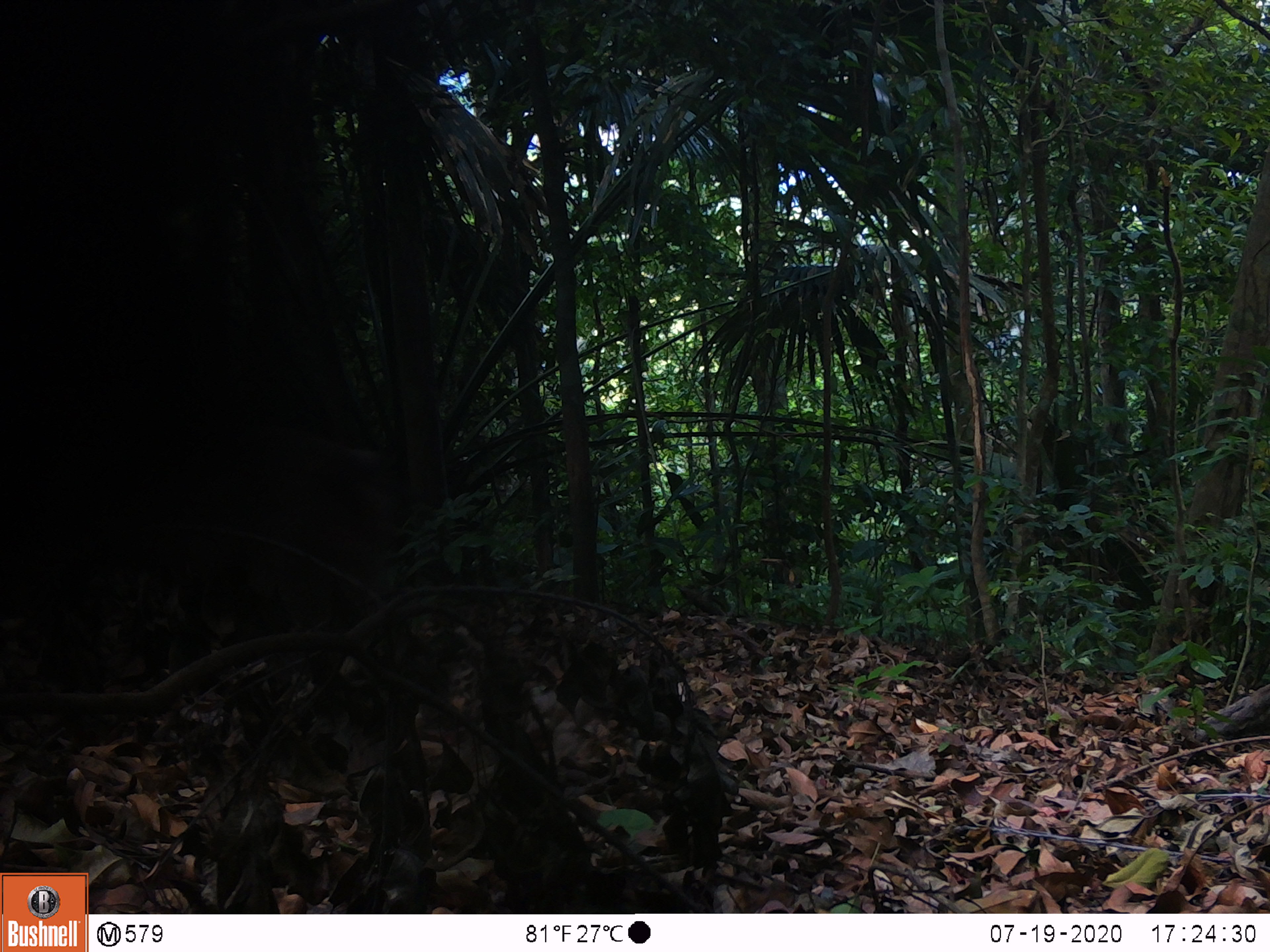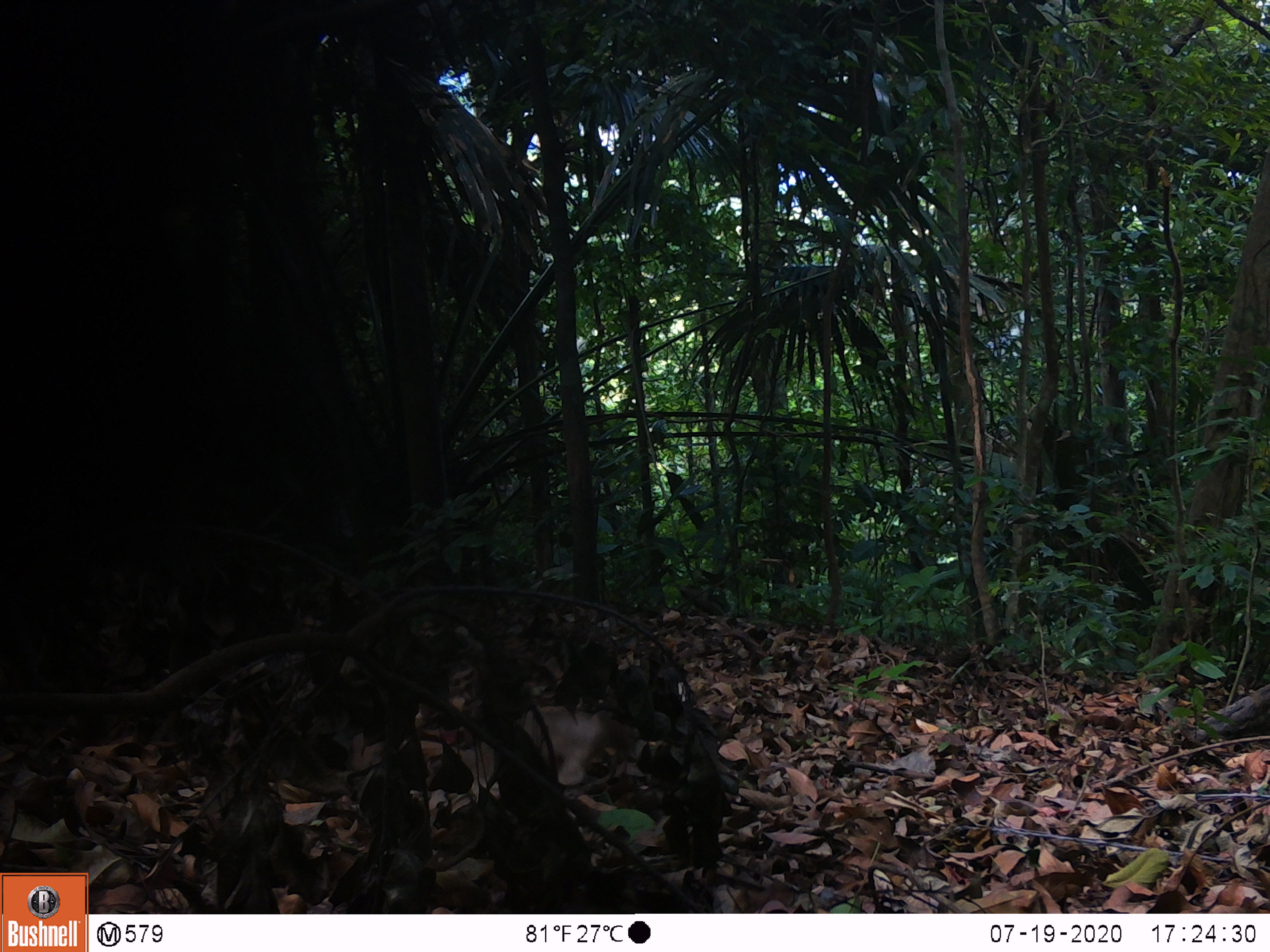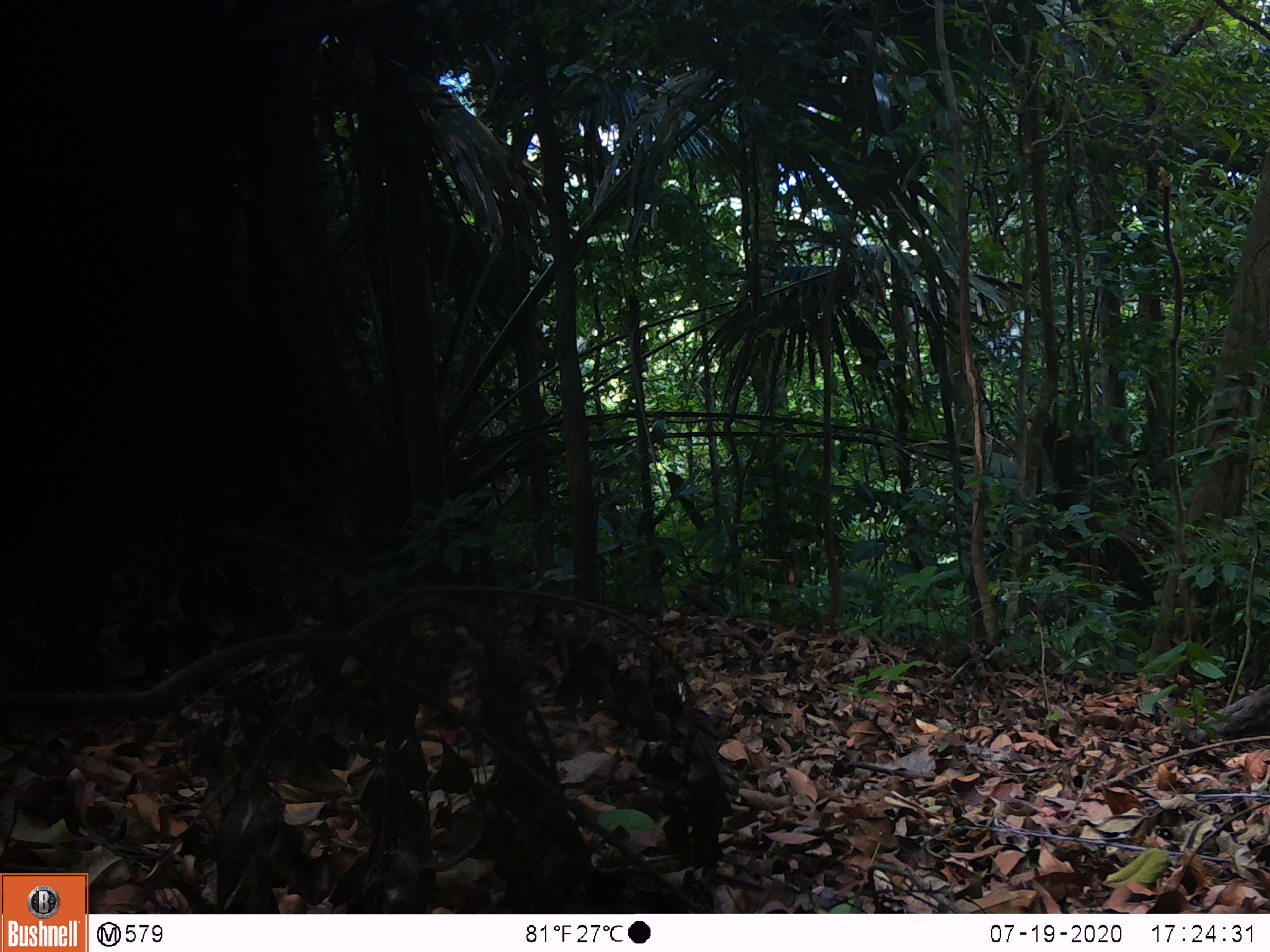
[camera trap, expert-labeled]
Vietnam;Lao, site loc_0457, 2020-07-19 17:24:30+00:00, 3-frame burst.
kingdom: Animalia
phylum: Chordata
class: Mammalia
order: Primates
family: Cercopithecidae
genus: Macaca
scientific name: Macaca nemestrina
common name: pig-tailed macaque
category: pig tailed macaque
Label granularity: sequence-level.